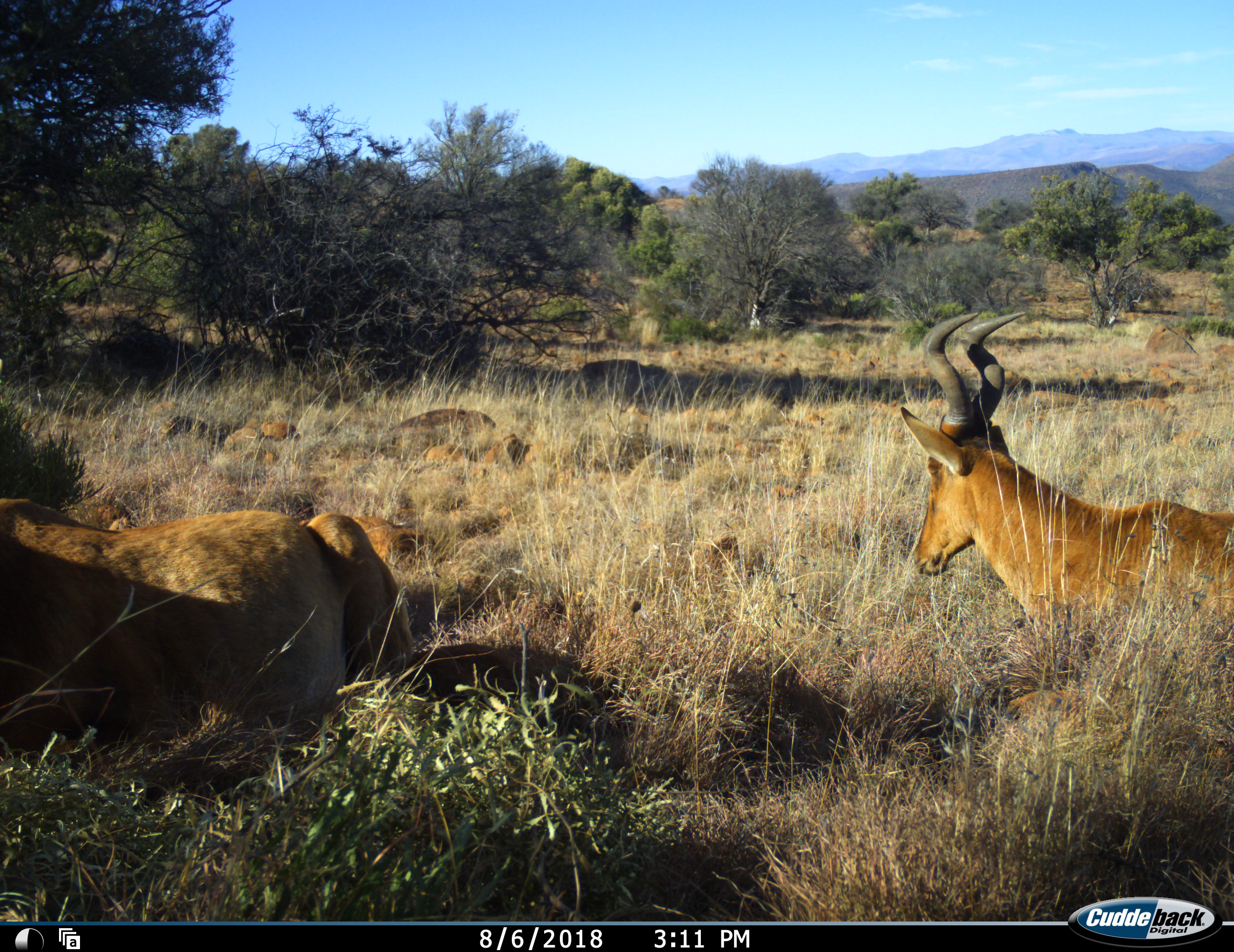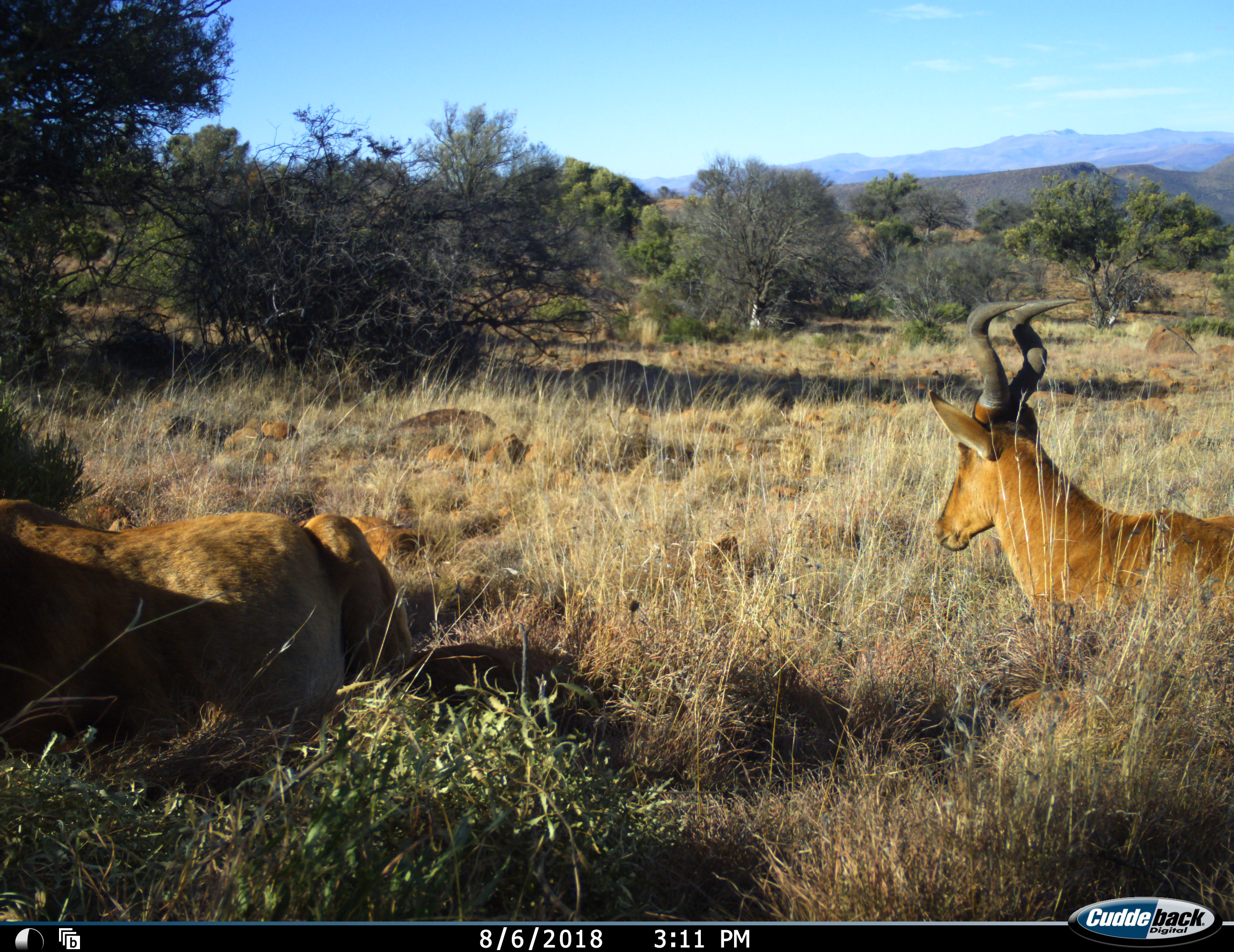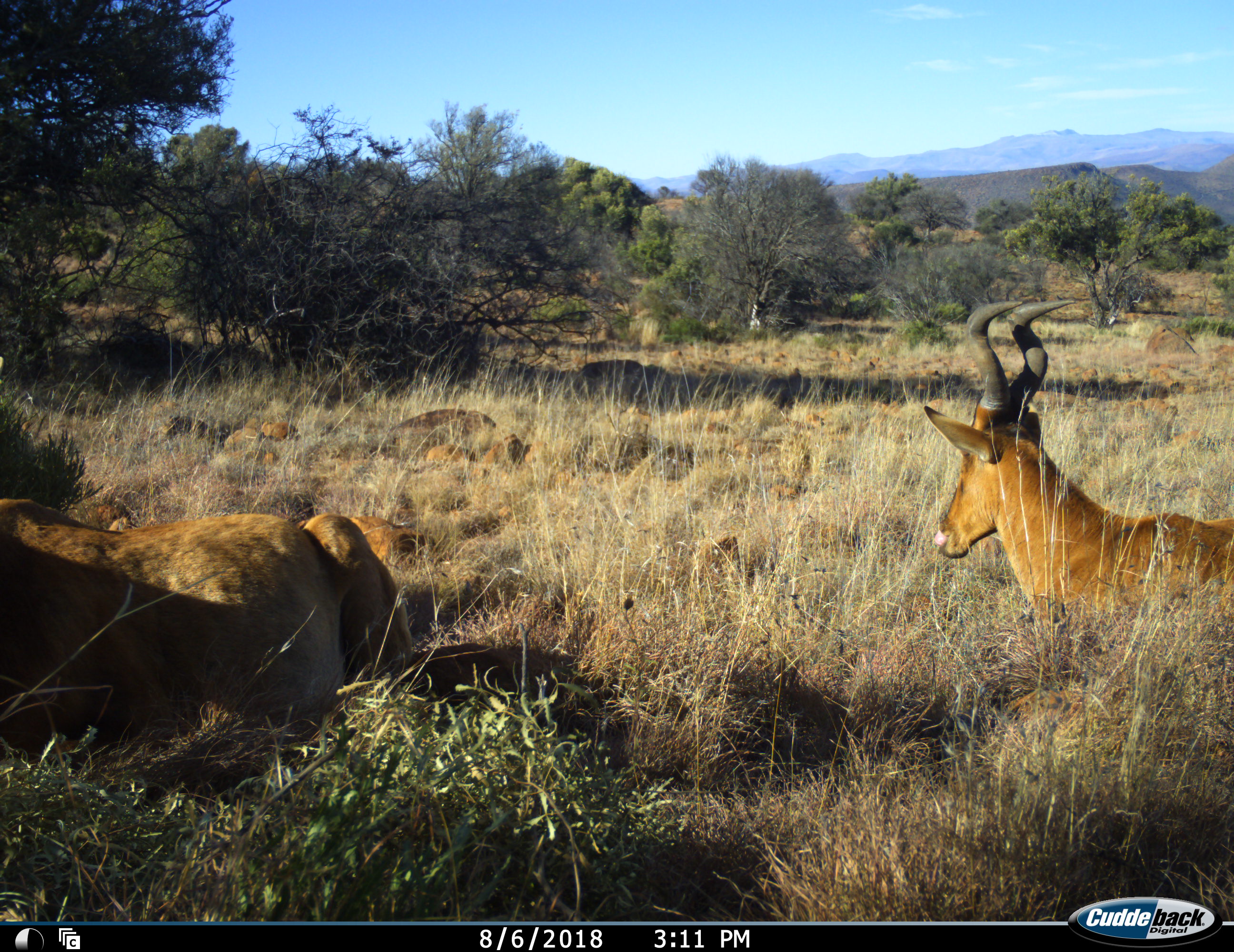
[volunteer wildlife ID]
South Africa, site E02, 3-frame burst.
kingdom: Animalia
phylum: Chordata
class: Mammalia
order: Artiodactyla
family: Bovidae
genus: Alcelaphus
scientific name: Alcelaphus buselaphus caama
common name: red hartebeest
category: hartebeestred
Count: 2.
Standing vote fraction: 11%.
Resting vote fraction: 100%.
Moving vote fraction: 0%.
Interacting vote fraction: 0%.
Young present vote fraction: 11%.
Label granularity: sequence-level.